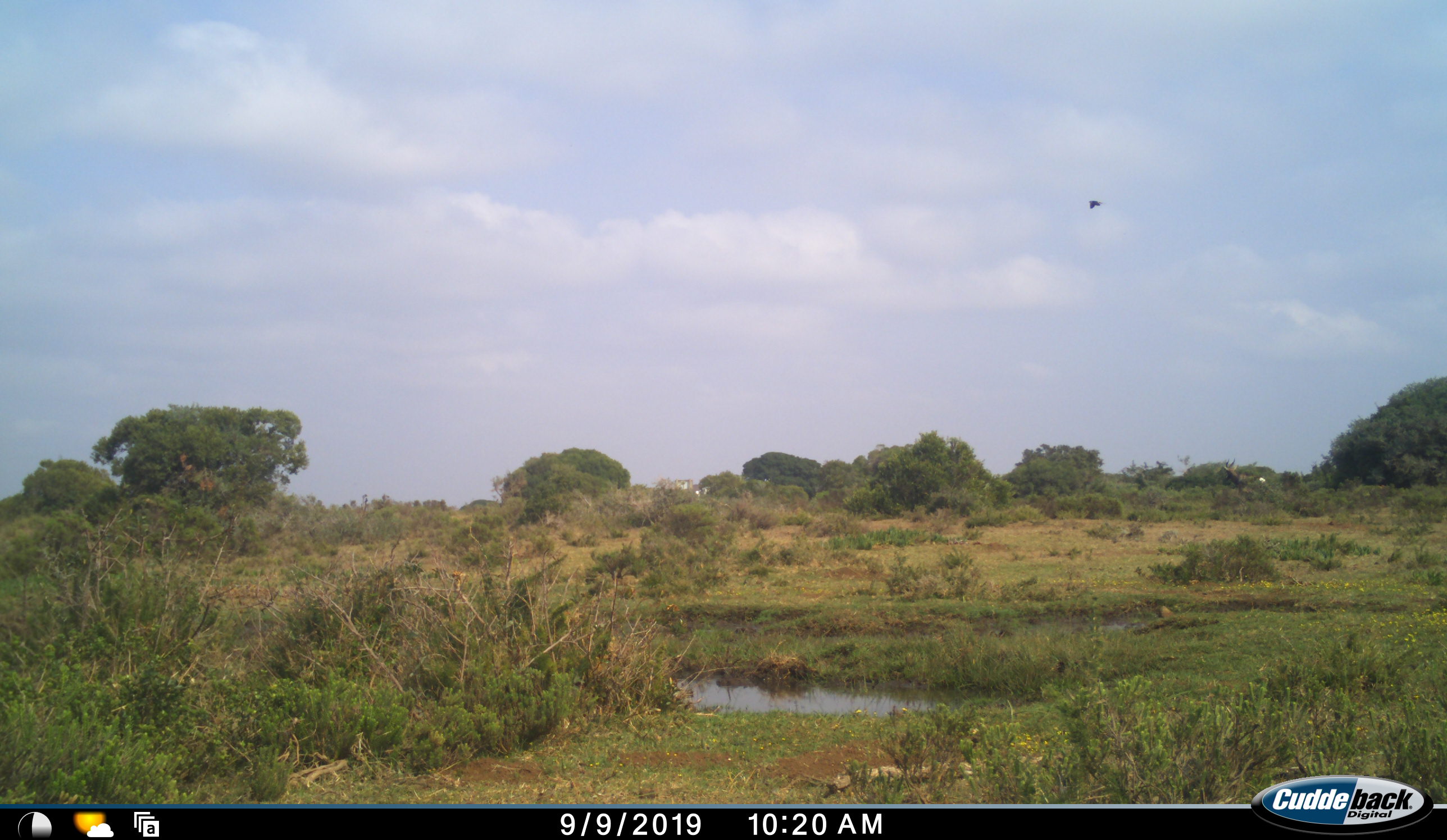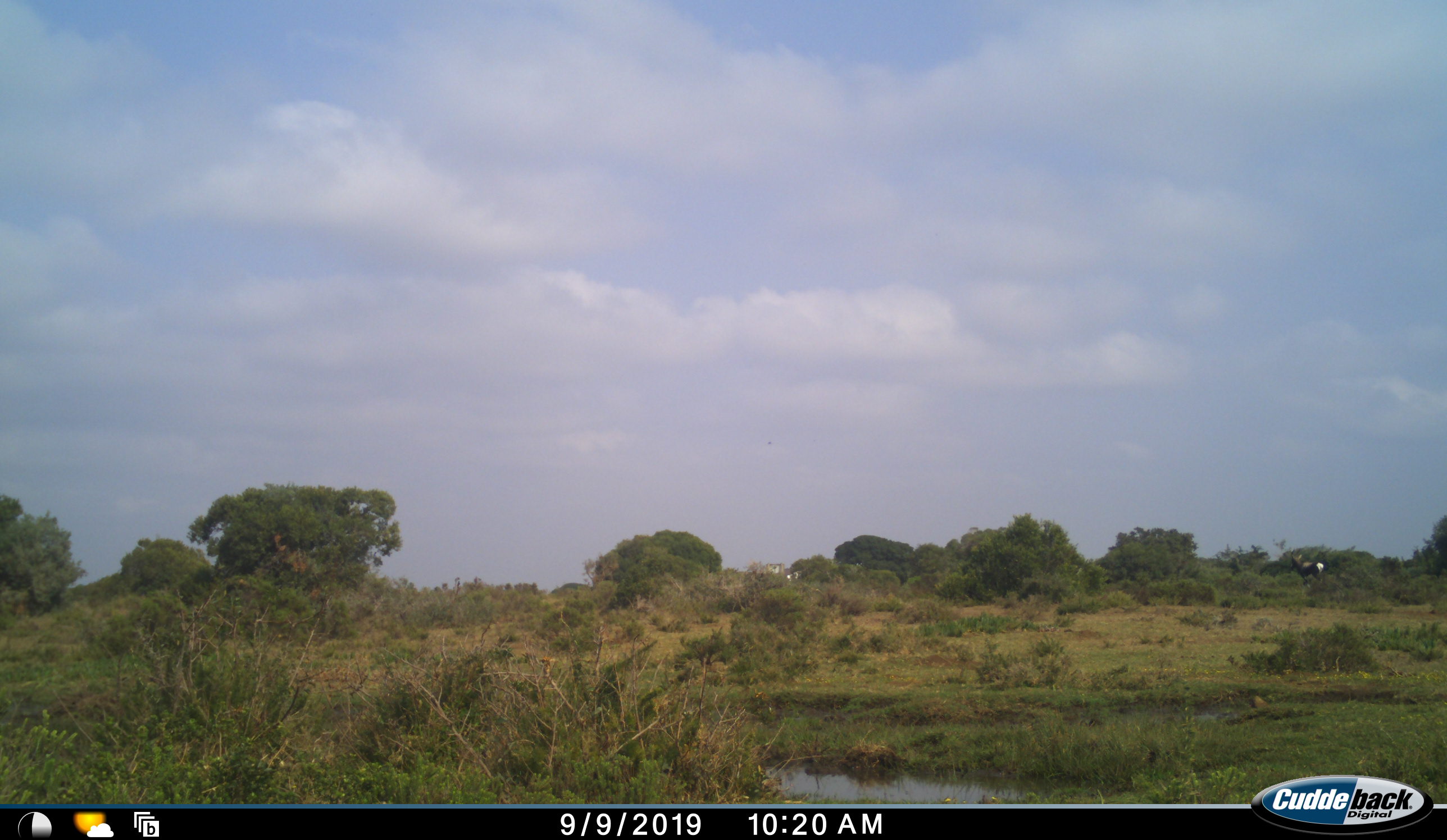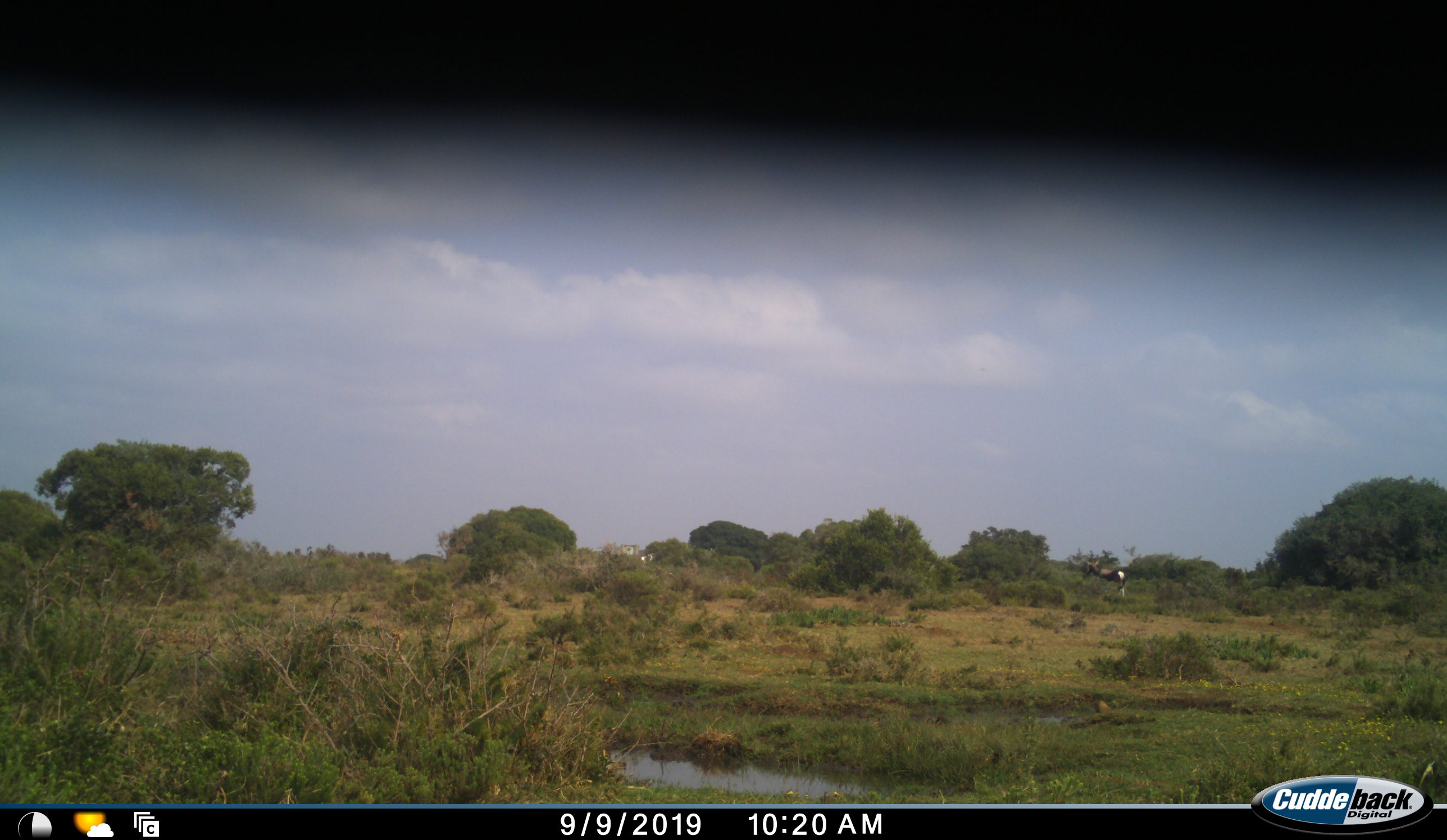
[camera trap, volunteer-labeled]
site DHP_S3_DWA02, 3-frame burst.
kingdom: Animalia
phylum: Chordata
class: Mammalia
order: Artiodactyla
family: Bovidae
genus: Damaliscus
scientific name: Damaliscus pygargus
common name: bontebok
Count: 1.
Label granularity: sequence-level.